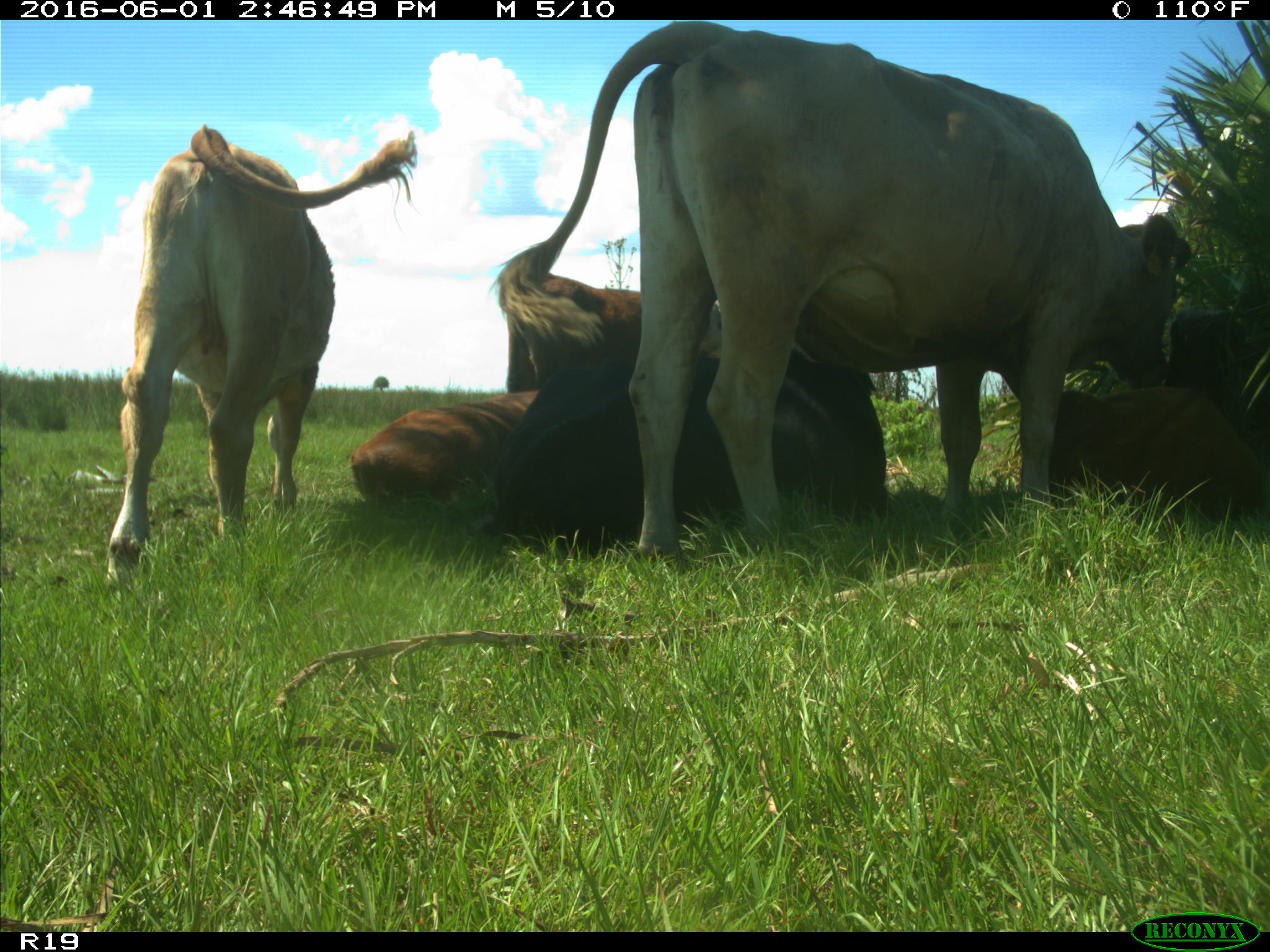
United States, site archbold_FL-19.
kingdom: Animalia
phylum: Chordata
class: Mammalia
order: Artiodactyla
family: Bovidae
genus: Bos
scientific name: Bos taurus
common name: domestic cow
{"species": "Bos taurus (domestic cow)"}